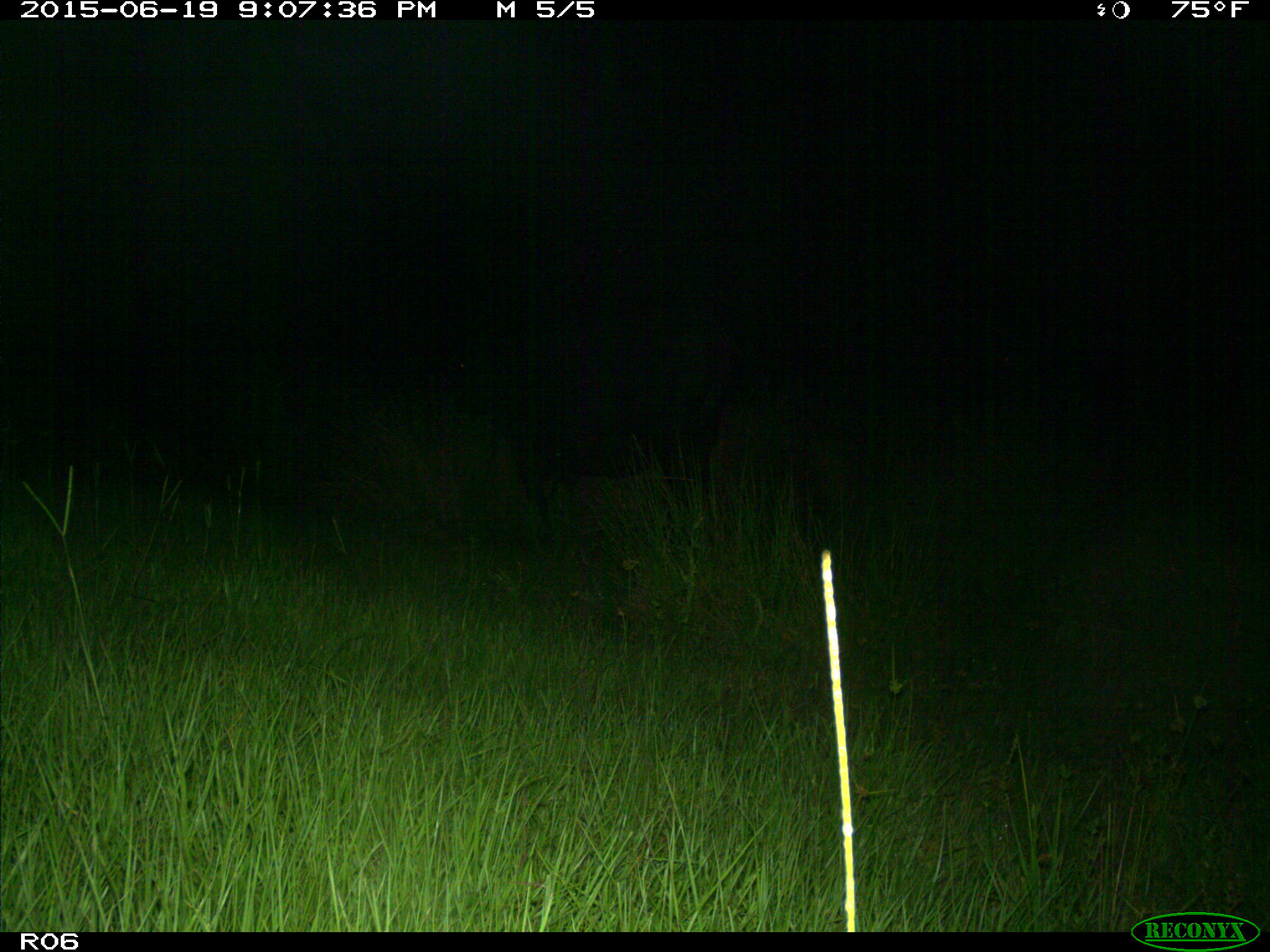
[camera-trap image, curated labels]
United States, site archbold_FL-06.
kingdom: Animalia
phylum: Chordata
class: Mammalia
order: Artiodactyla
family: Bovidae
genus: Bos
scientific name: Bos taurus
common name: domestic cow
Bos taurus (domestic cow).